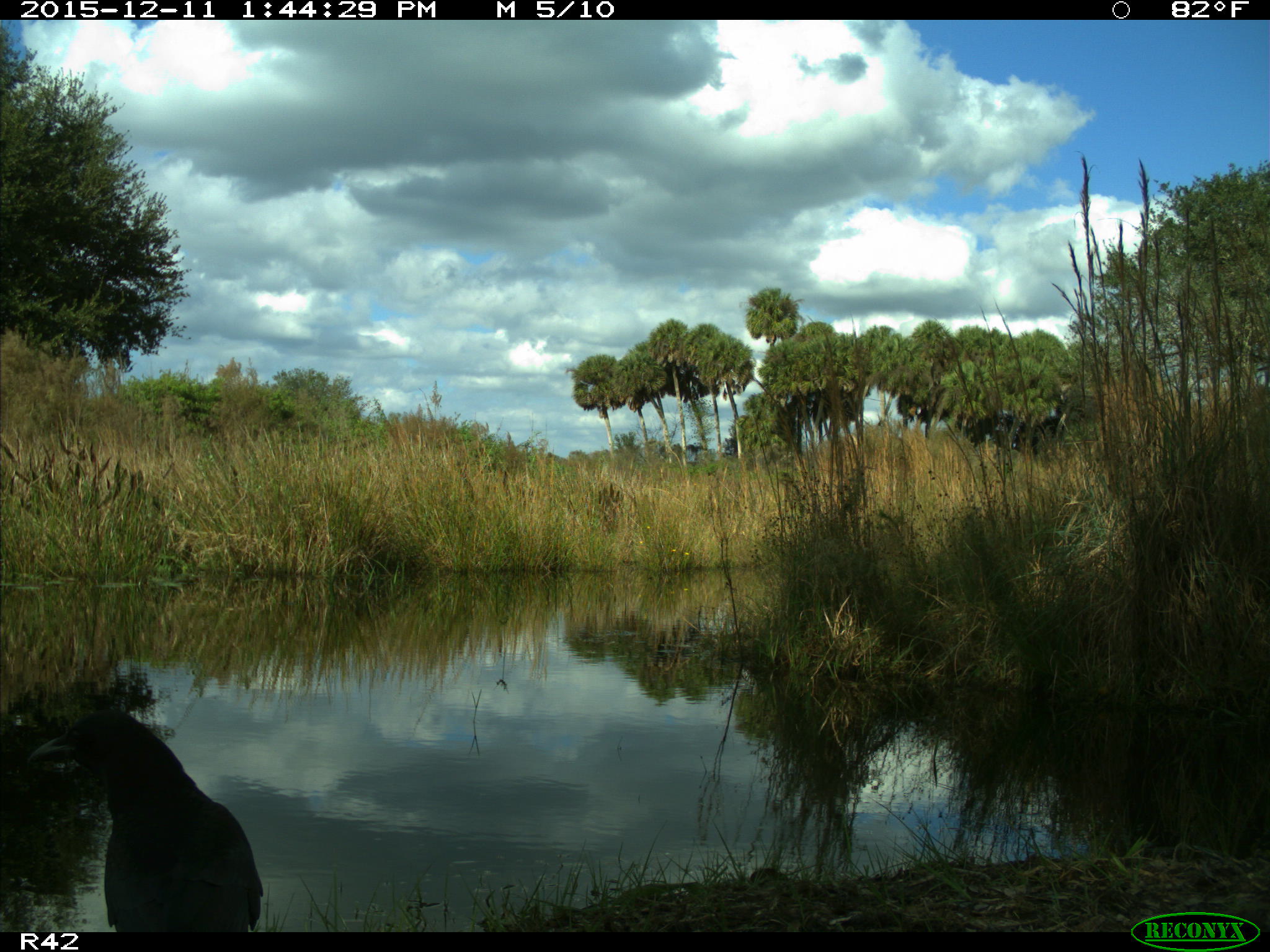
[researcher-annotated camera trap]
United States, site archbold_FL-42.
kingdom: Animalia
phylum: Chordata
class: Aves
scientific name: Aves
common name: birds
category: unidentified bird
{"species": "unidentified bird (birds) (Aves)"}